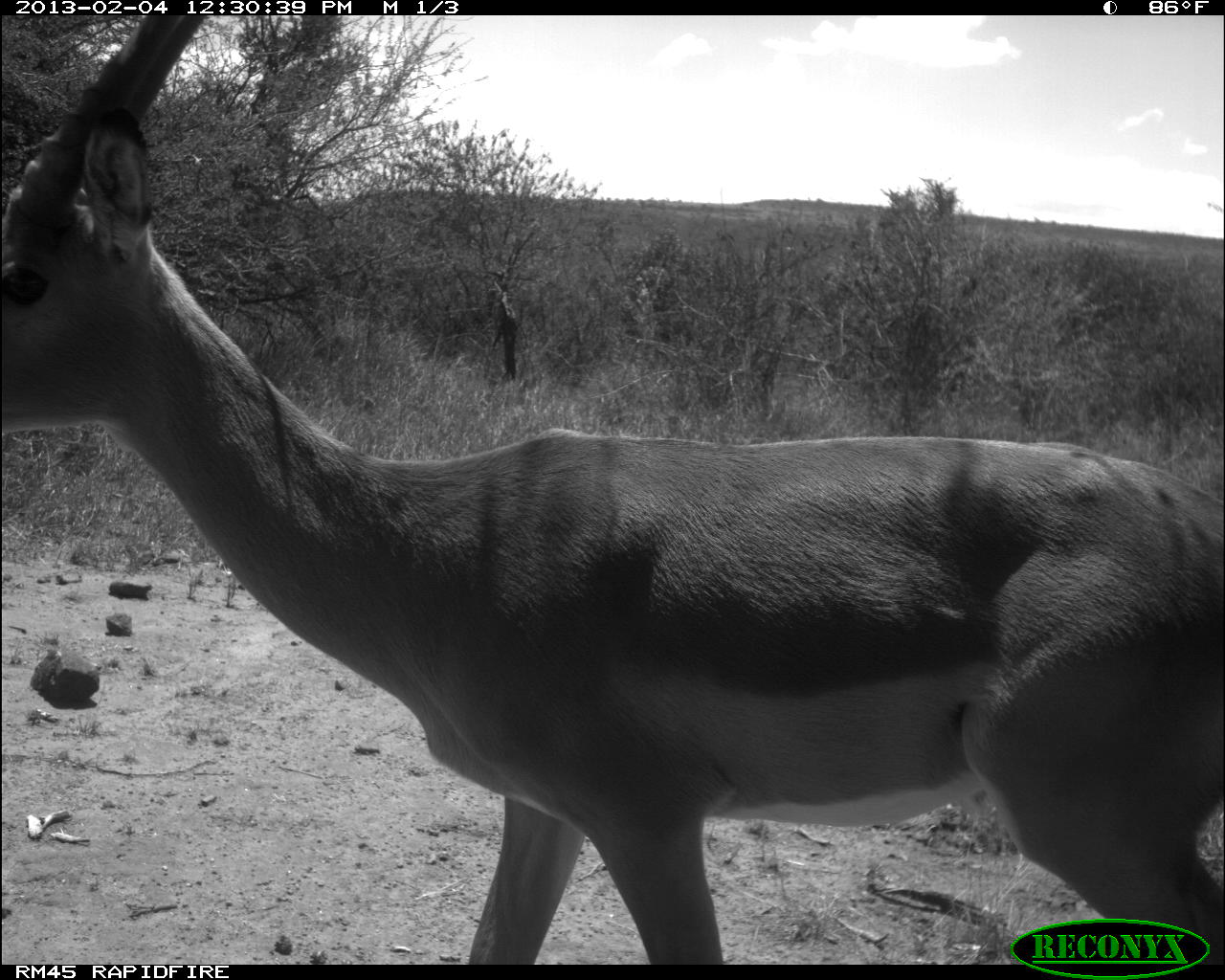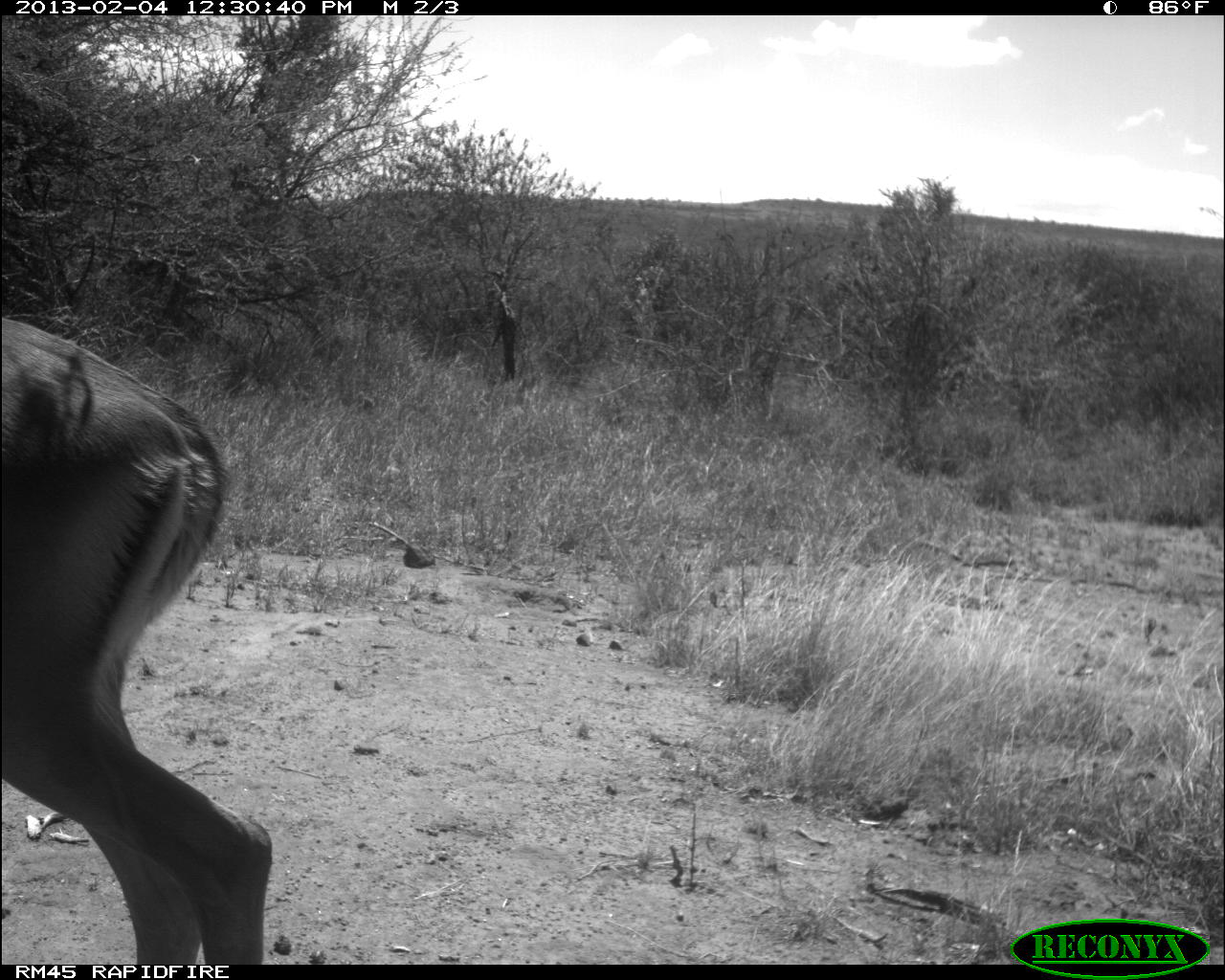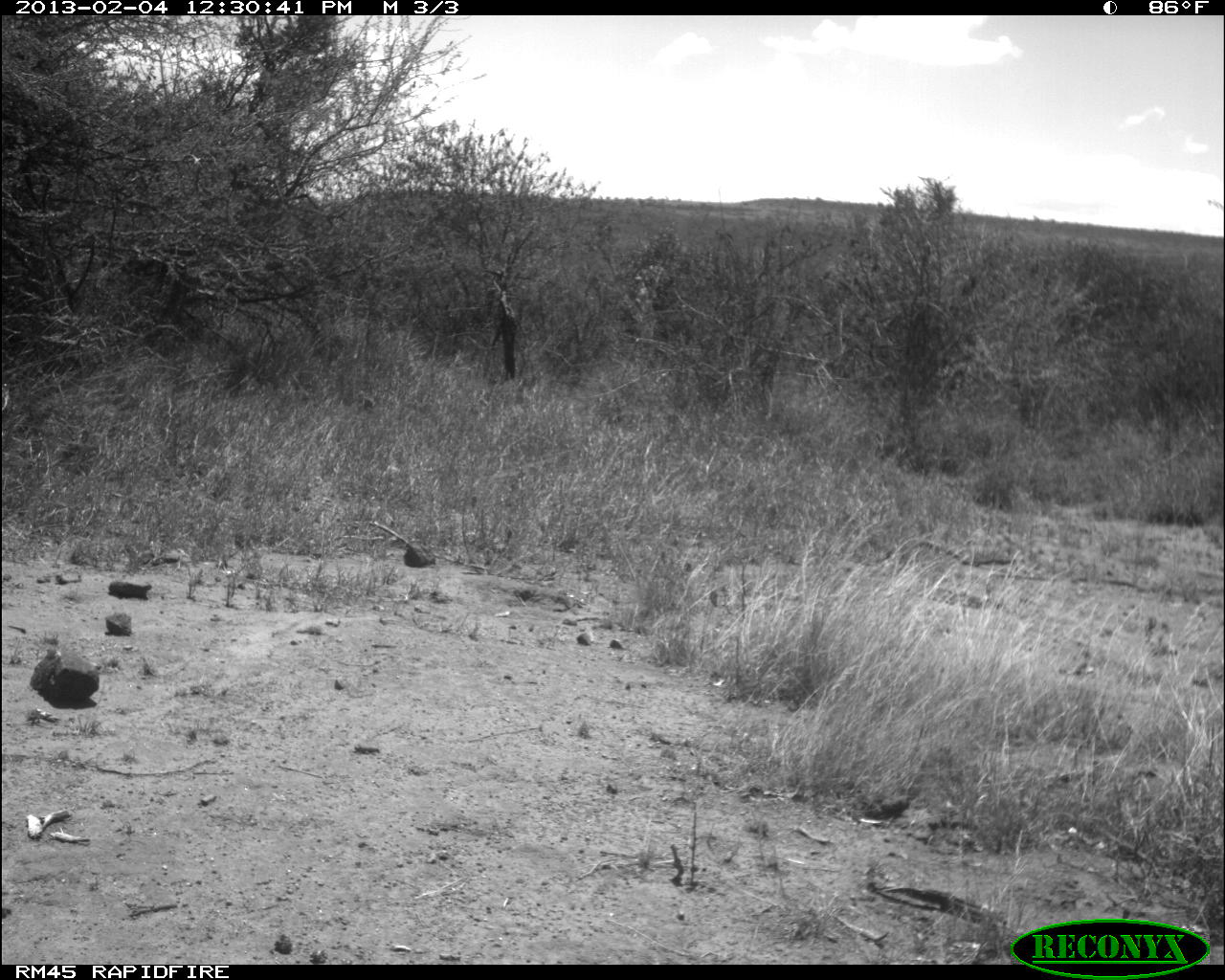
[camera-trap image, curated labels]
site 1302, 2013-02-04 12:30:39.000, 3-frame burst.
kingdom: Animalia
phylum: Chordata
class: Mammalia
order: Artiodactyla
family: Bovidae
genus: Aepyceros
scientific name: Aepyceros melampus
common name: impala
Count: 1.